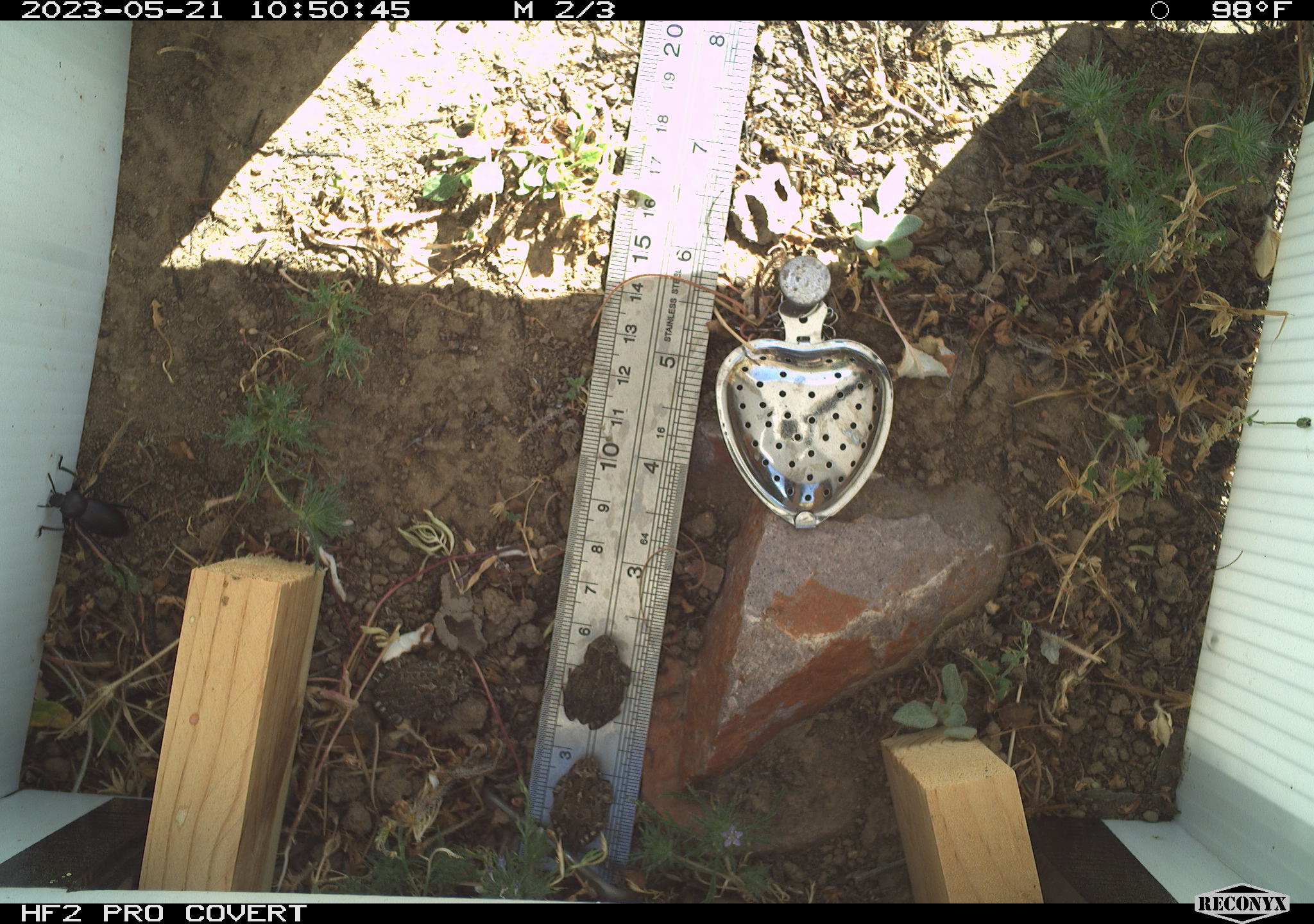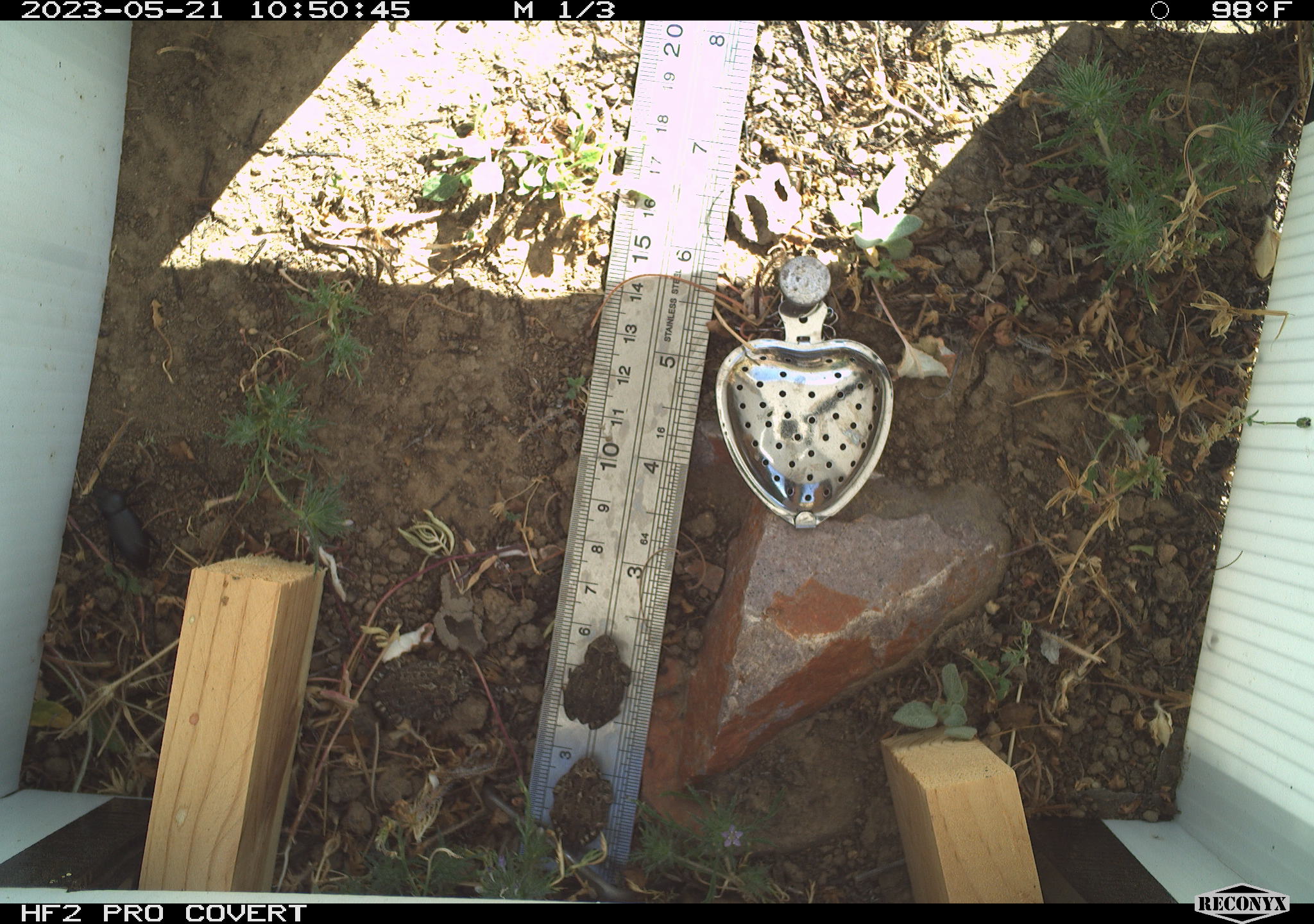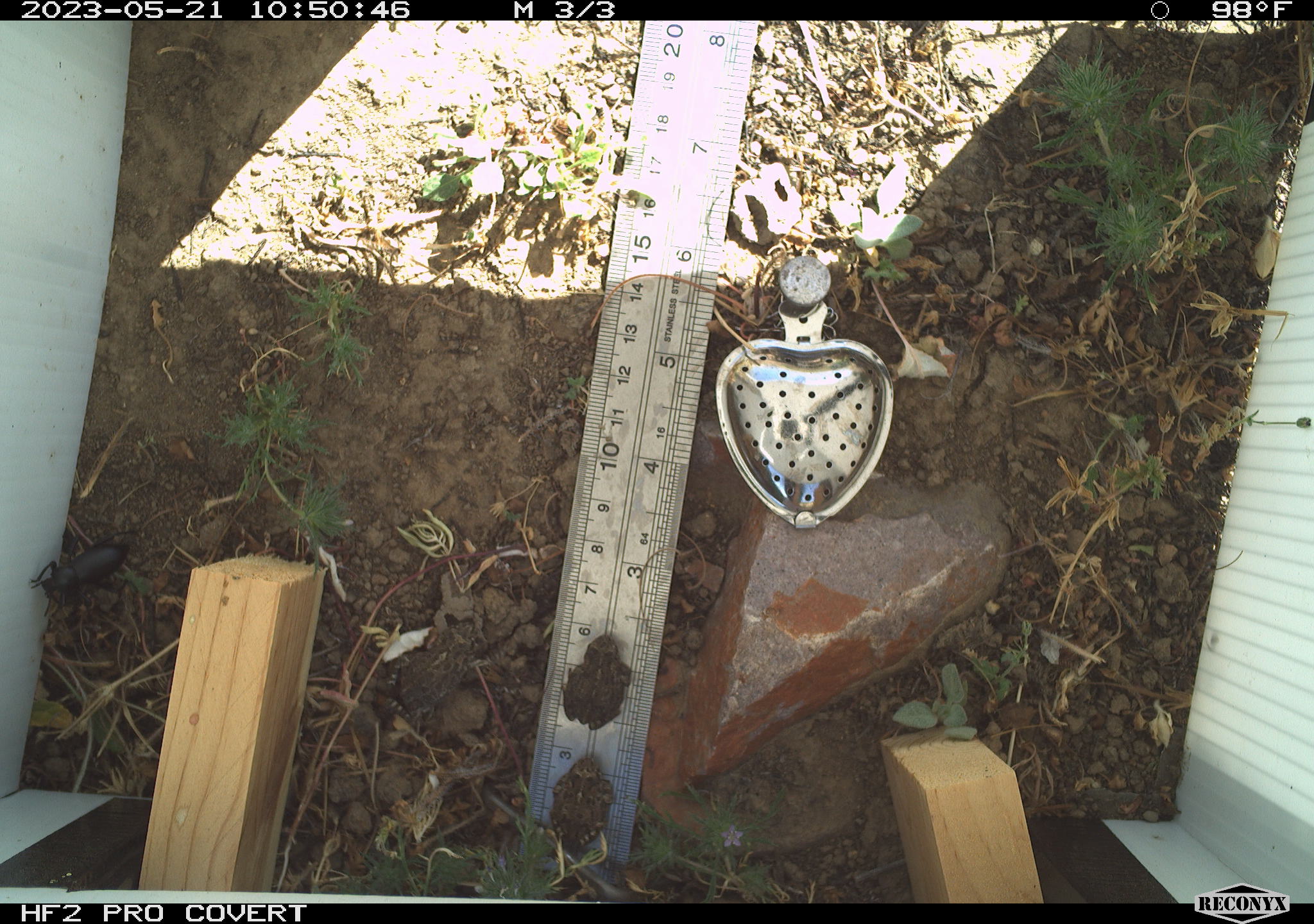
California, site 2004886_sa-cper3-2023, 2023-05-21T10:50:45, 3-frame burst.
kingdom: Animalia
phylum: Chordata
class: Amphibia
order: Anura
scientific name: Anura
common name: frogs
Frogs (Anura).